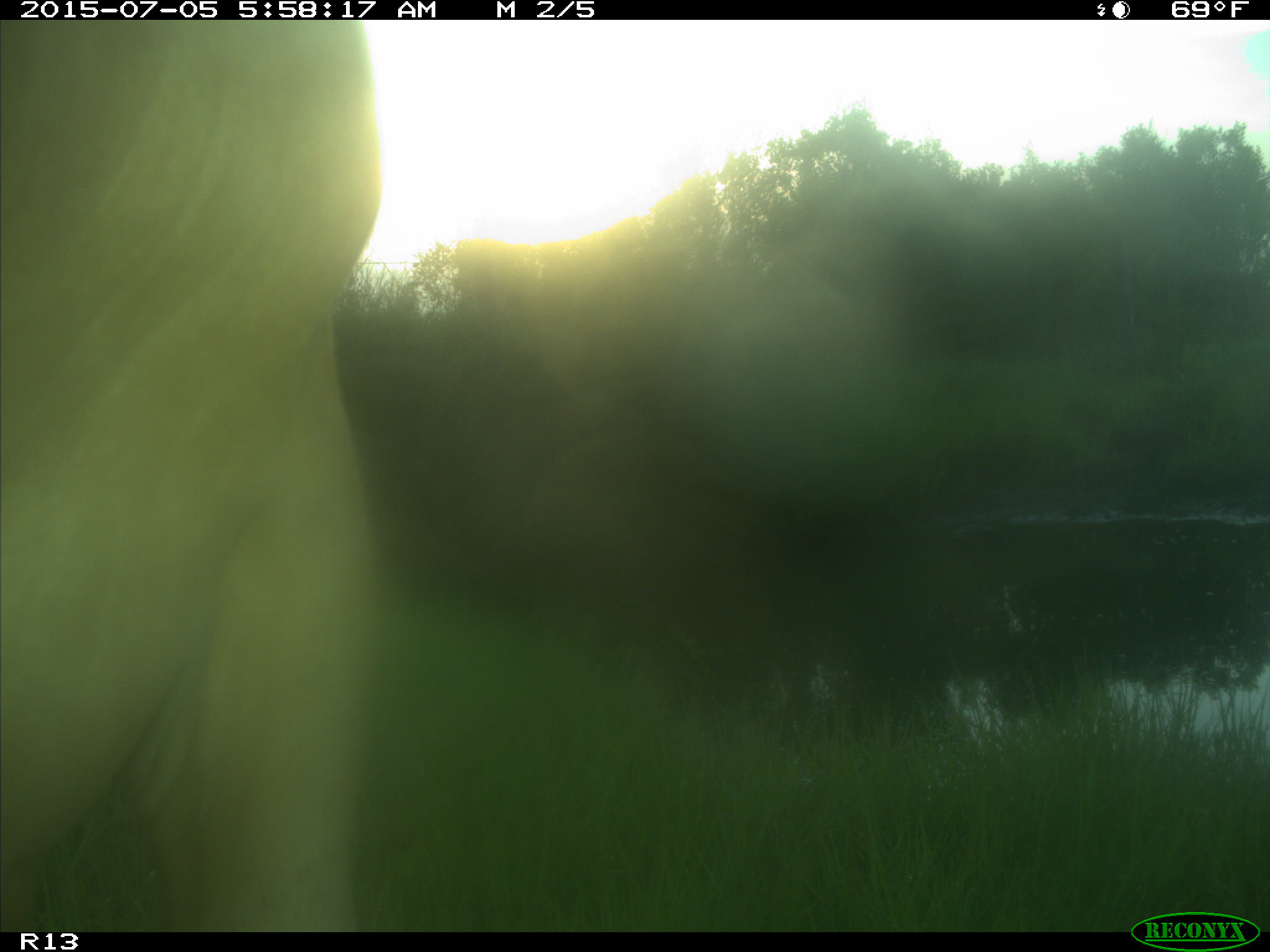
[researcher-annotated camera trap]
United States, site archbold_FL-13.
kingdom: Animalia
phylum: Chordata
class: Mammalia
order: Artiodactyla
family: Bovidae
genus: Bos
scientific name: Bos taurus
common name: domestic cow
Bos taurus (domestic cow).